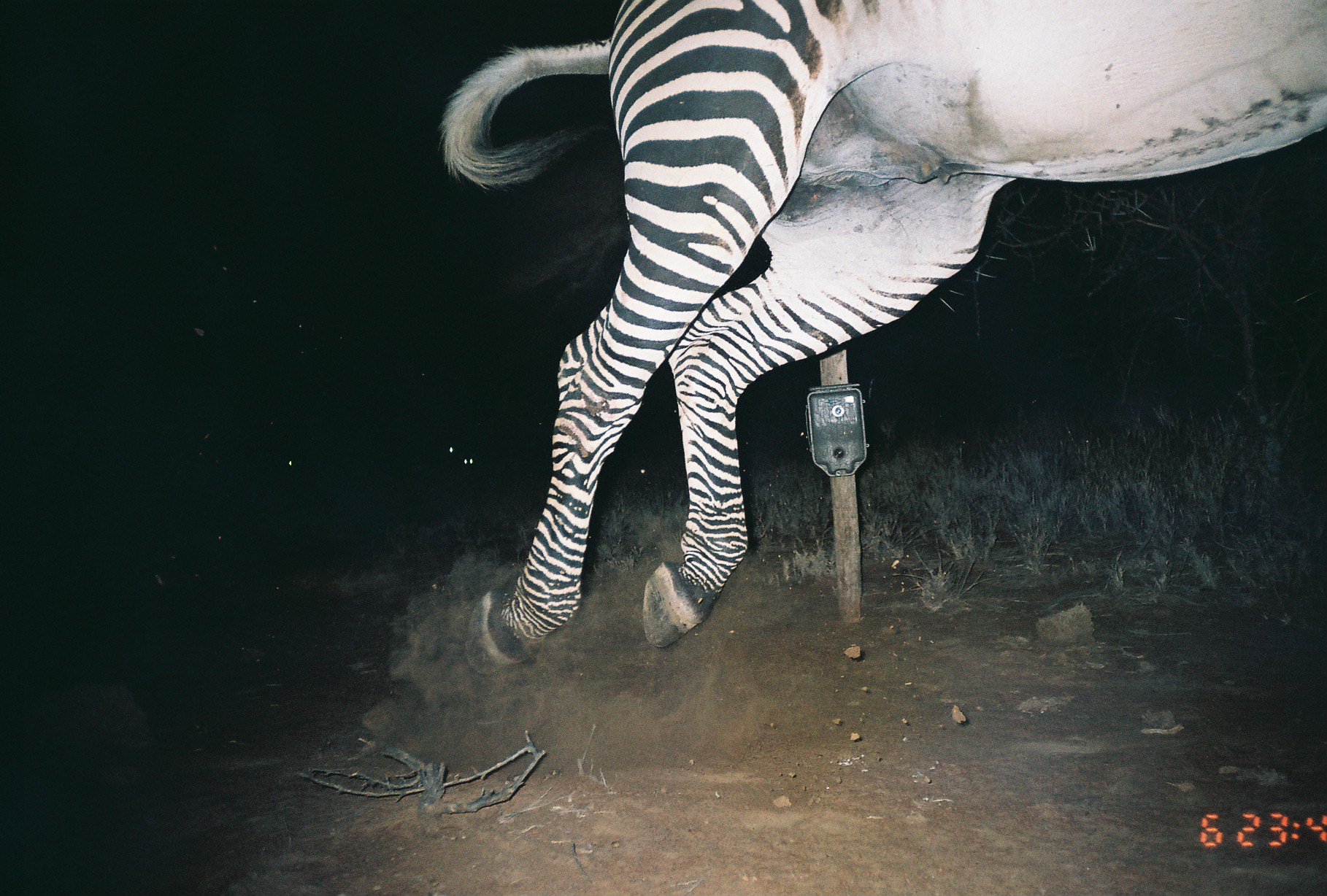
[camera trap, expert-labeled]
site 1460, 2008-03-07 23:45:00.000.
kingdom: Animalia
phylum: Chordata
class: Mammalia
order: Perissodactyla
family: Equidae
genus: Equus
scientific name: Equus grevyi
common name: grévy's zebra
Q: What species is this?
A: Equus grevyi (grévy's zebra).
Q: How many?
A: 1.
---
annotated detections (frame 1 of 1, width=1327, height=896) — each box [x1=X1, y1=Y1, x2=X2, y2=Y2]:
equus grevyi: [x1=436, y1=0, x2=1327, y2=676]